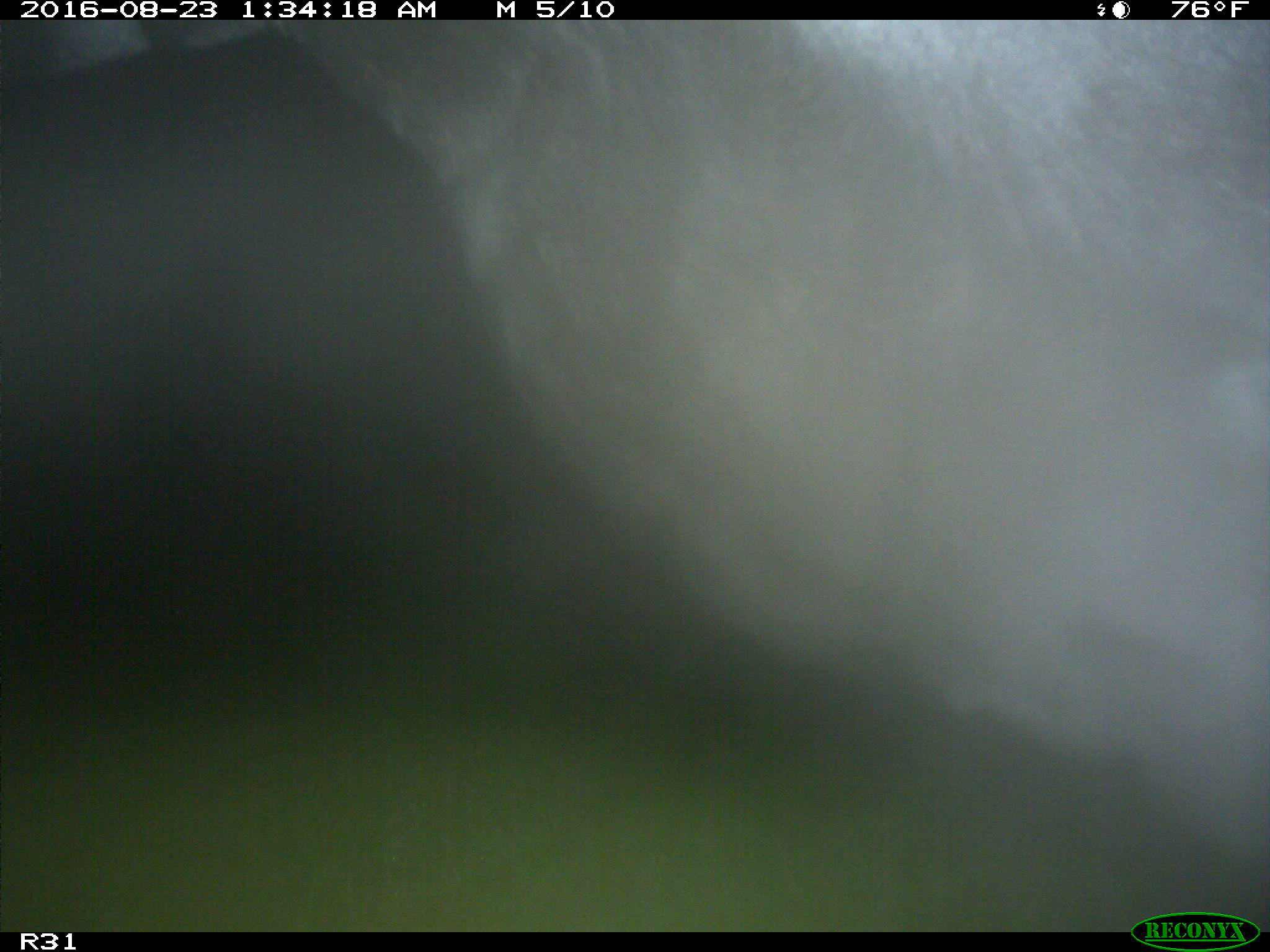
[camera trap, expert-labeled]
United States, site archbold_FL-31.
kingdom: Animalia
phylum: Chordata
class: Mammalia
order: Artiodactyla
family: Bovidae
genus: Bos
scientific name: Bos taurus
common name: domestic cow